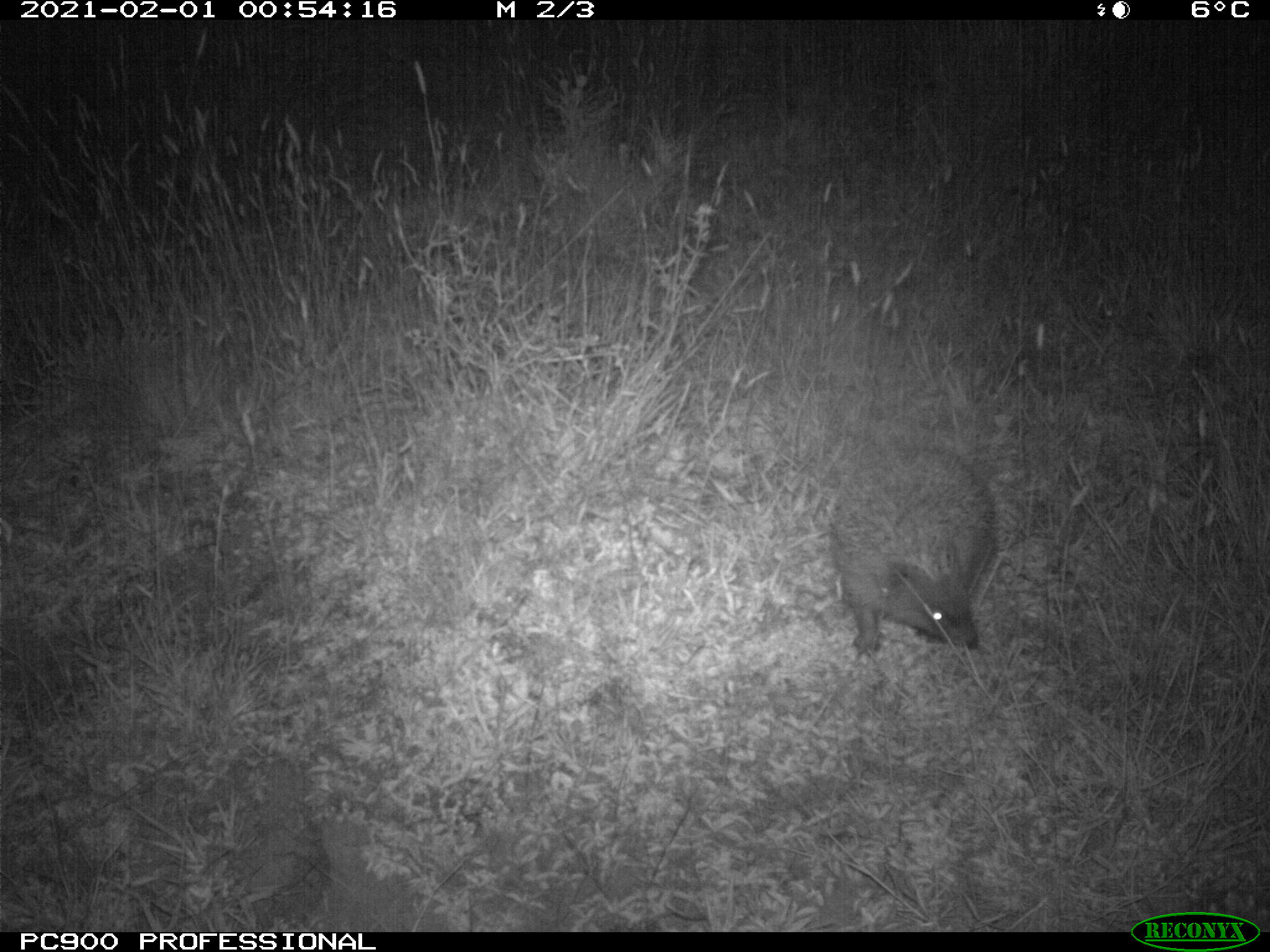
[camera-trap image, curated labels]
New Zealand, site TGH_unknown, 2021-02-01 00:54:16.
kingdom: Animalia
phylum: Chordata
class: Mammalia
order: Eulipotyphla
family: Erinaceidae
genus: Erinaceus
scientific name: Erinaceus europaeus europaeus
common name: european hedgehog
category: hedgehog